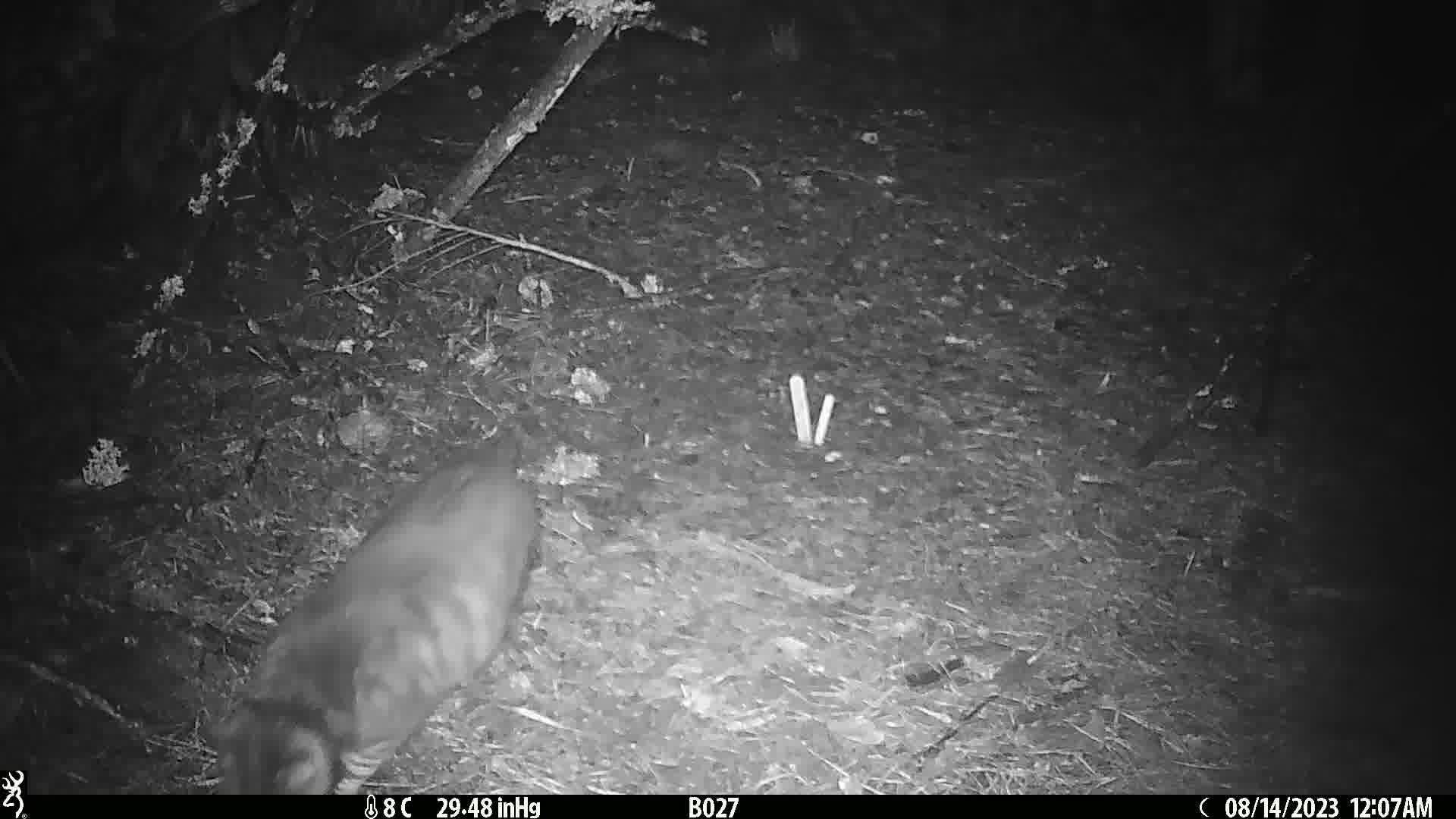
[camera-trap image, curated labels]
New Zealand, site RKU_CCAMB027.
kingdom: Animalia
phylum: Chordata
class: Mammalia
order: Carnivora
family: Felidae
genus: Felis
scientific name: Felis catus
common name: domestic cat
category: cat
Cat (domestic cat) (Felis catus).